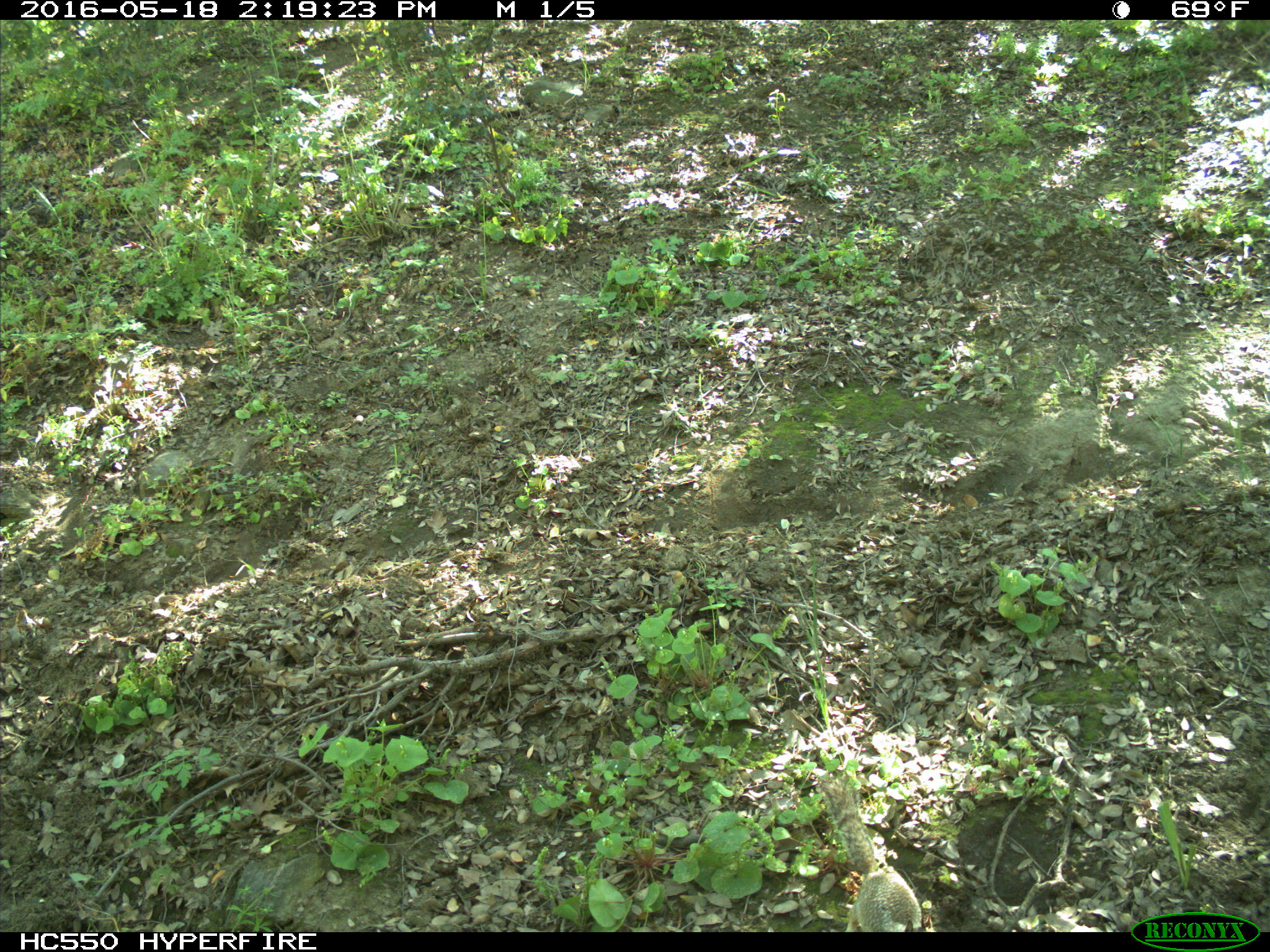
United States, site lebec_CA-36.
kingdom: Animalia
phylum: Chordata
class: Mammalia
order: Rodentia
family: Sciuridae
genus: Otospermophilus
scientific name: Otospermophilus beecheyi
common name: california ground squirrel